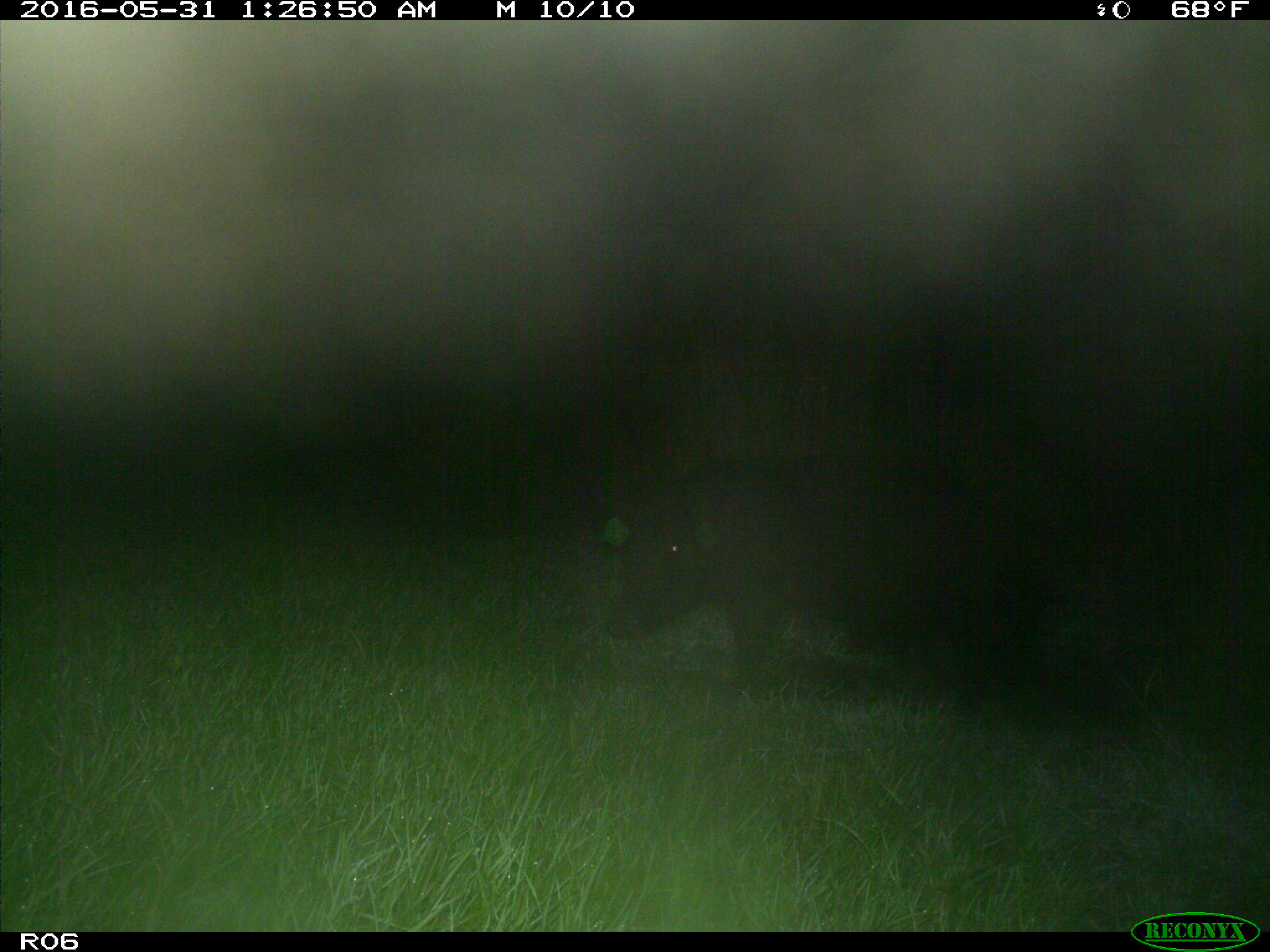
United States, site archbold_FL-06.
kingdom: Animalia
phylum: Chordata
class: Mammalia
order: Artiodactyla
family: Suidae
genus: Sus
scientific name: Sus scrofa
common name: wild boar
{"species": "Sus scrofa (wild boar)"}